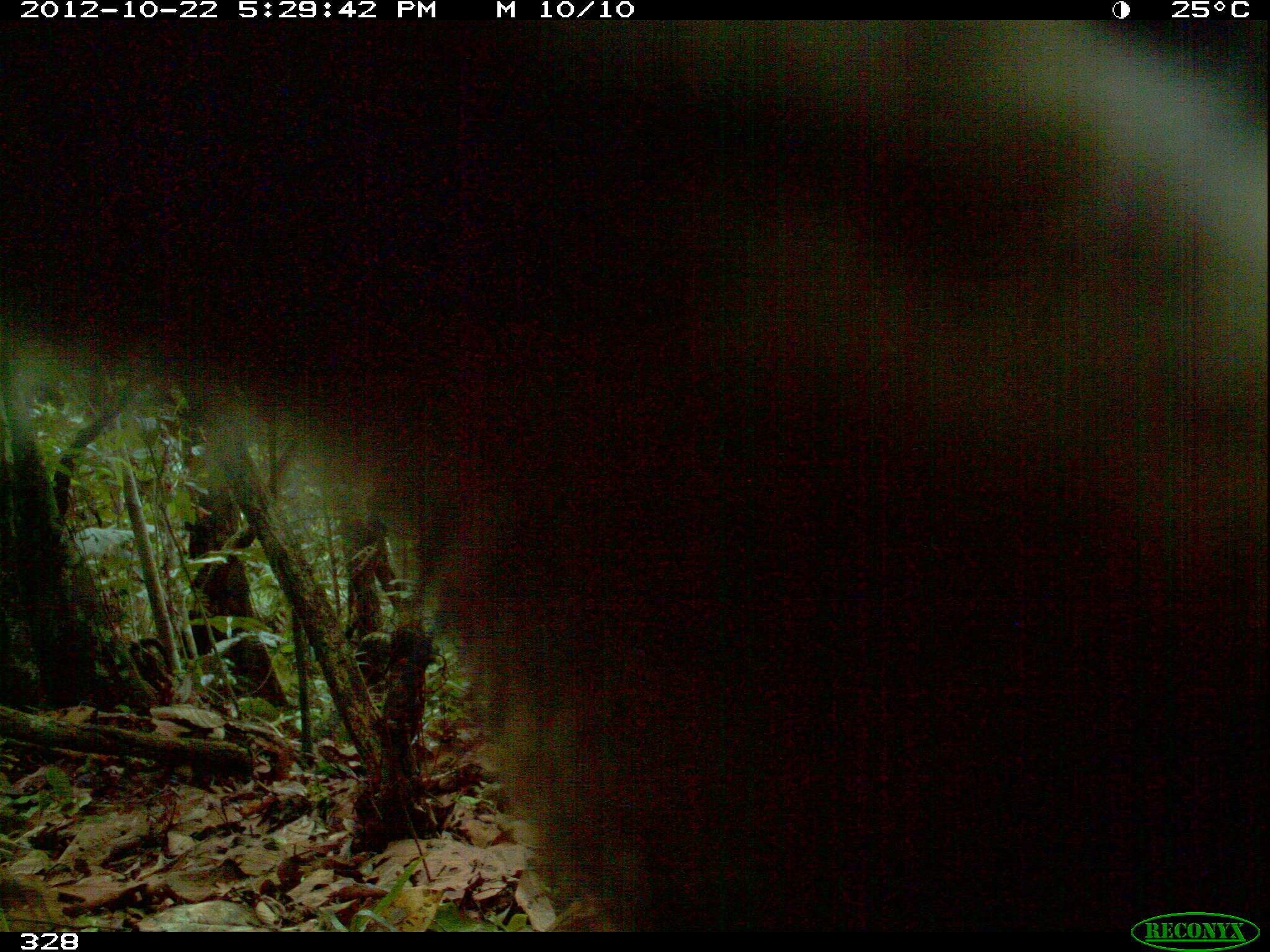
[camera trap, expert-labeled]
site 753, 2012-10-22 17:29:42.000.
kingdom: Animalia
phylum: Chordata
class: Mammalia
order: Artiodactyla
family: Tayassuidae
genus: Tayassu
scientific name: Tayassu pecari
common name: white-lipped peccary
Tayassu pecari (white-lipped peccary).